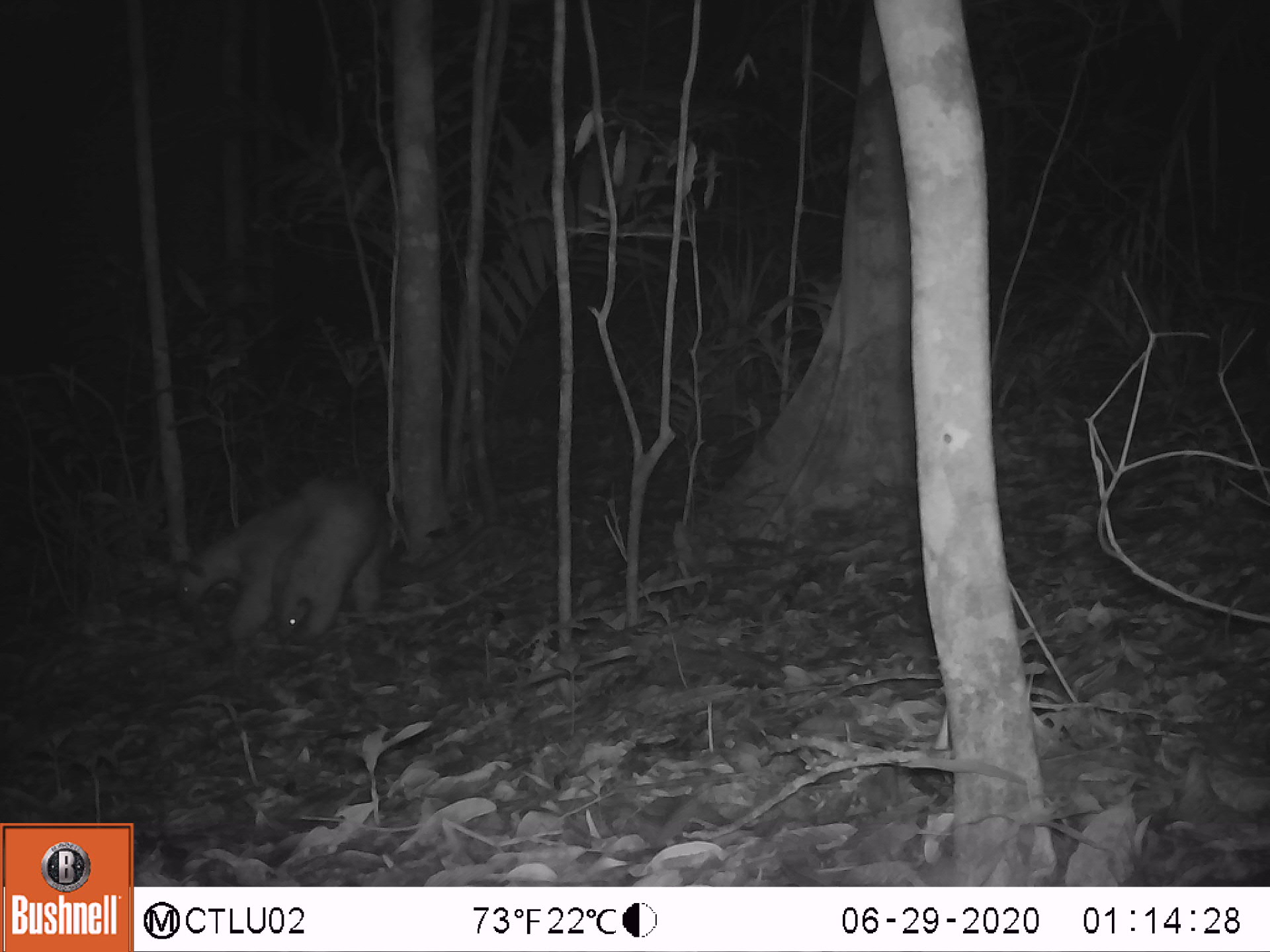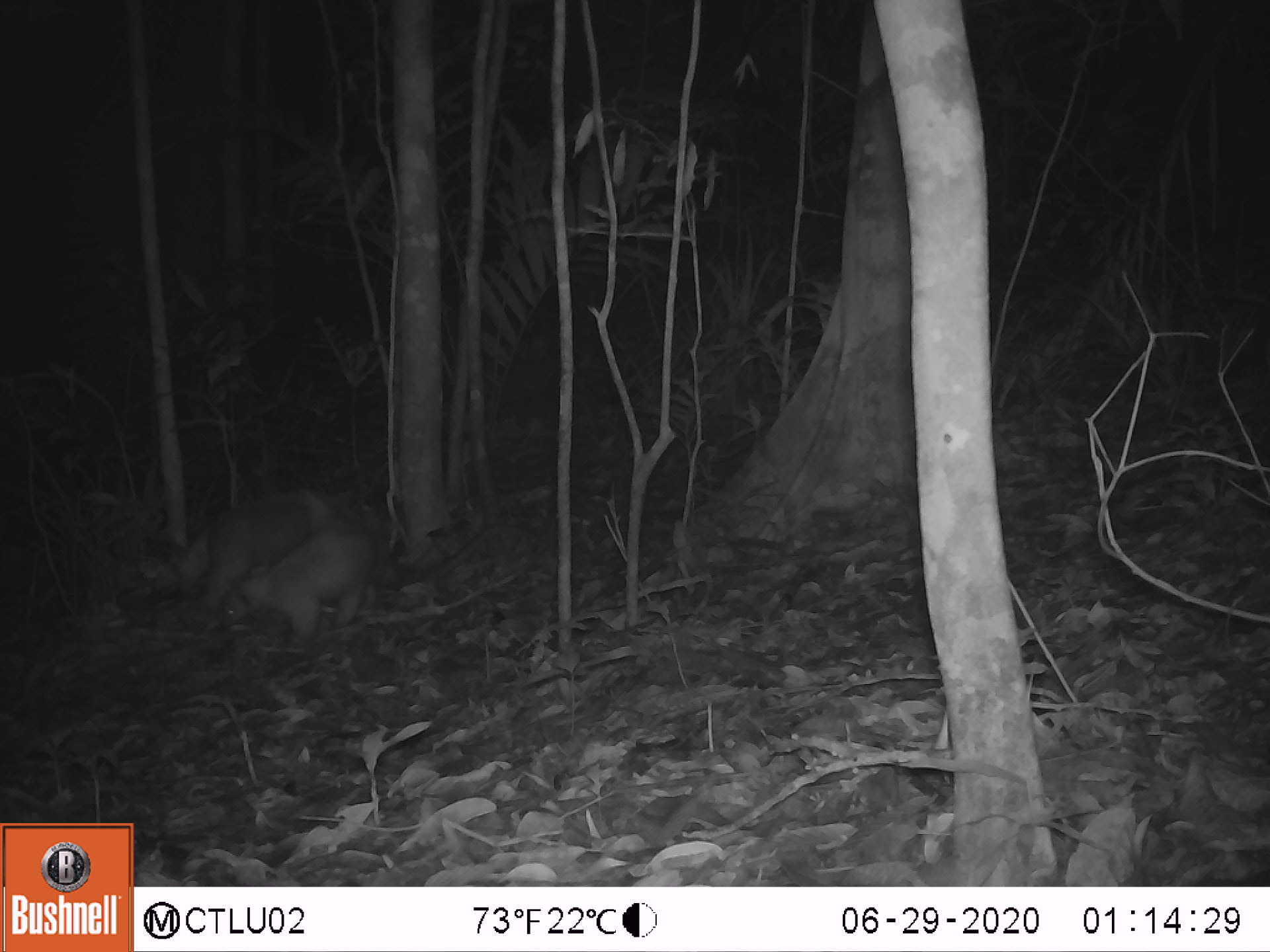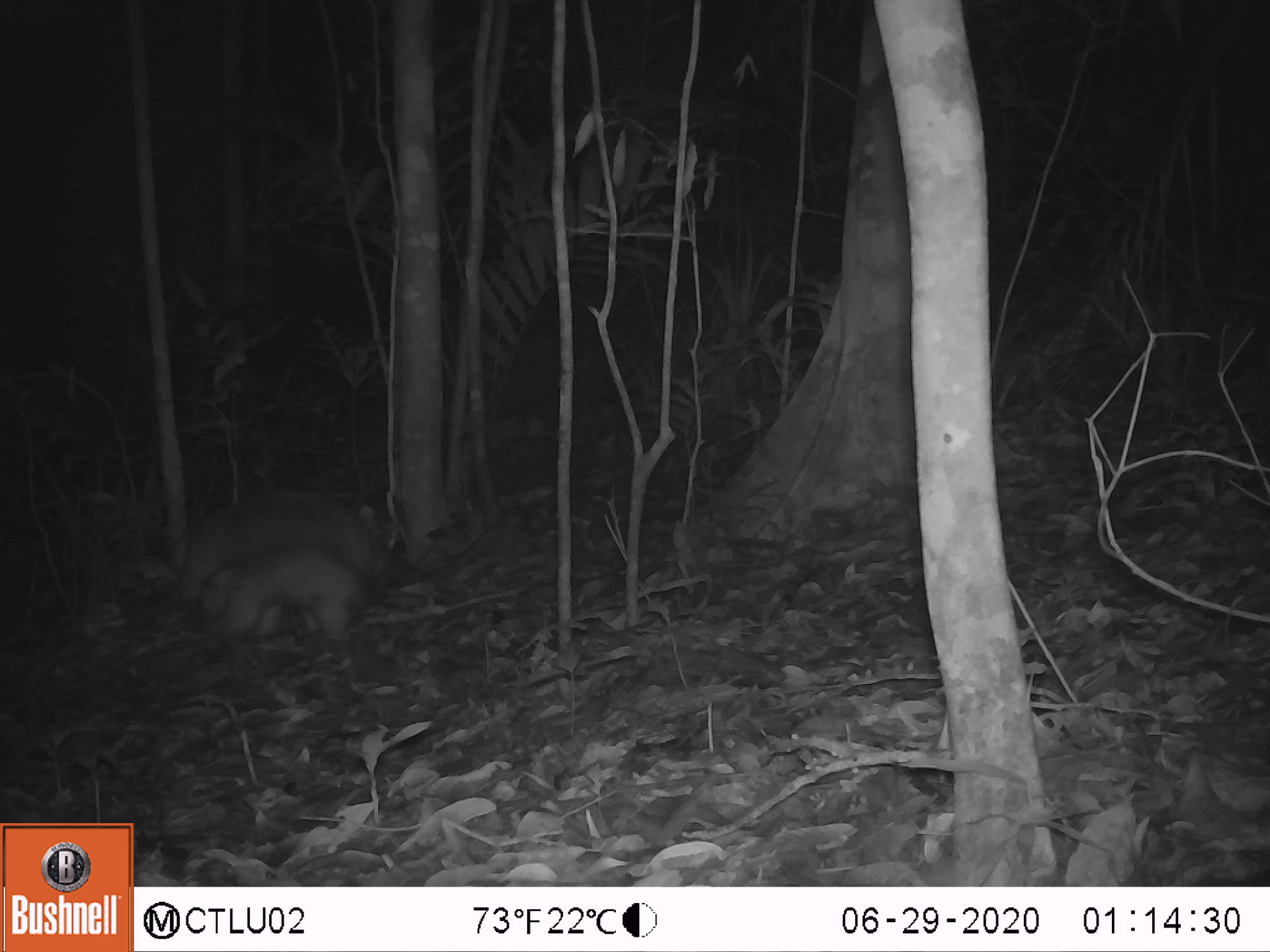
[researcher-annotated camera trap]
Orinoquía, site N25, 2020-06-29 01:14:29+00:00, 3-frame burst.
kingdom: Animalia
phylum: Chordata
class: Mammalia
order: Pilosa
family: Myrmecophagidae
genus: Tamandua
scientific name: Tamandua tetradactyla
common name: southern tamandua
Southern tamandua (Tamandua tetradactyla).